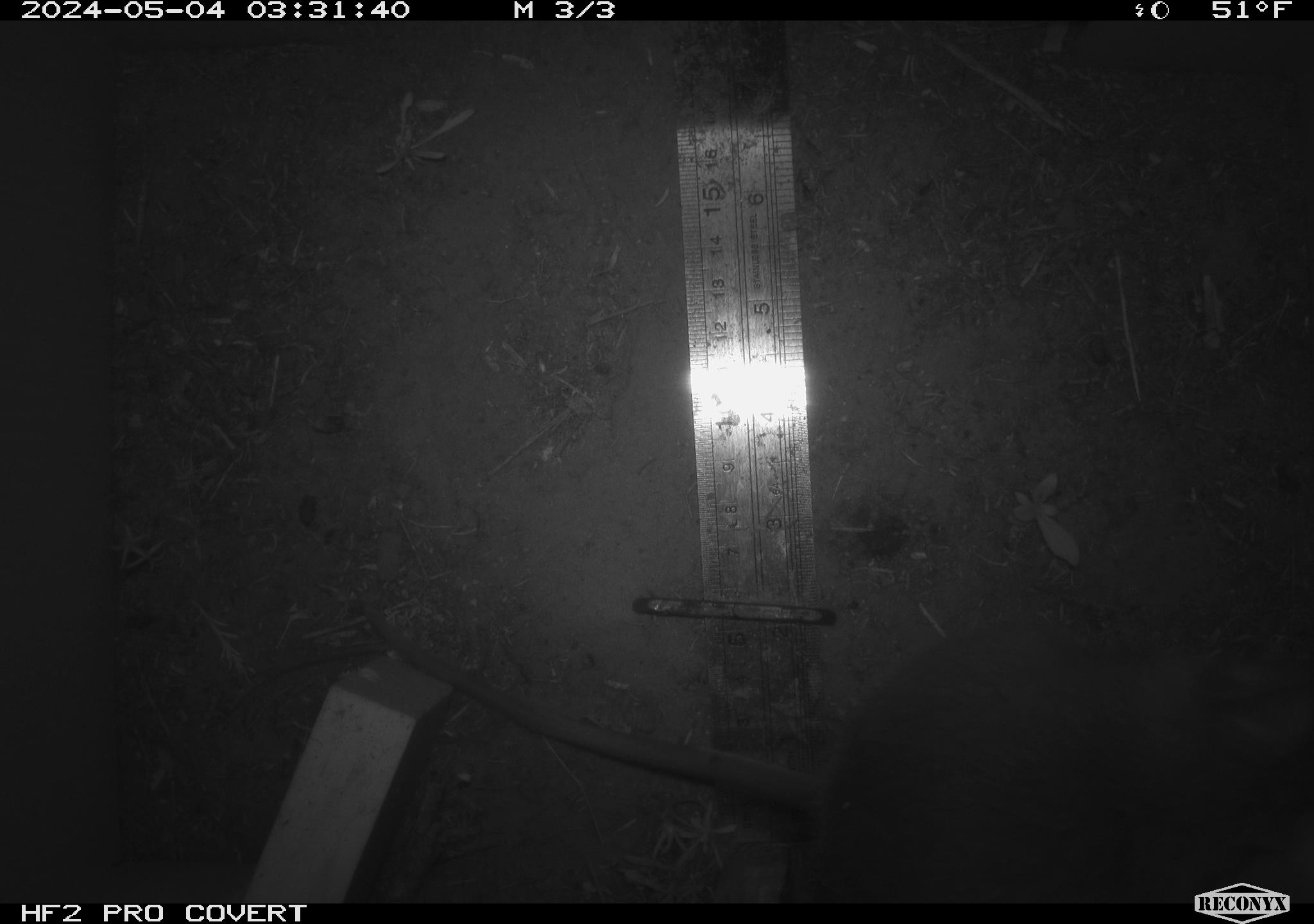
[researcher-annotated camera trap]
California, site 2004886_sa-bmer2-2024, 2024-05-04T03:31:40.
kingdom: Animalia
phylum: Chordata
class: Mammalia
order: Rodentia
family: Muridae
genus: Rattus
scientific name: Rattus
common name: rat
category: rattus species